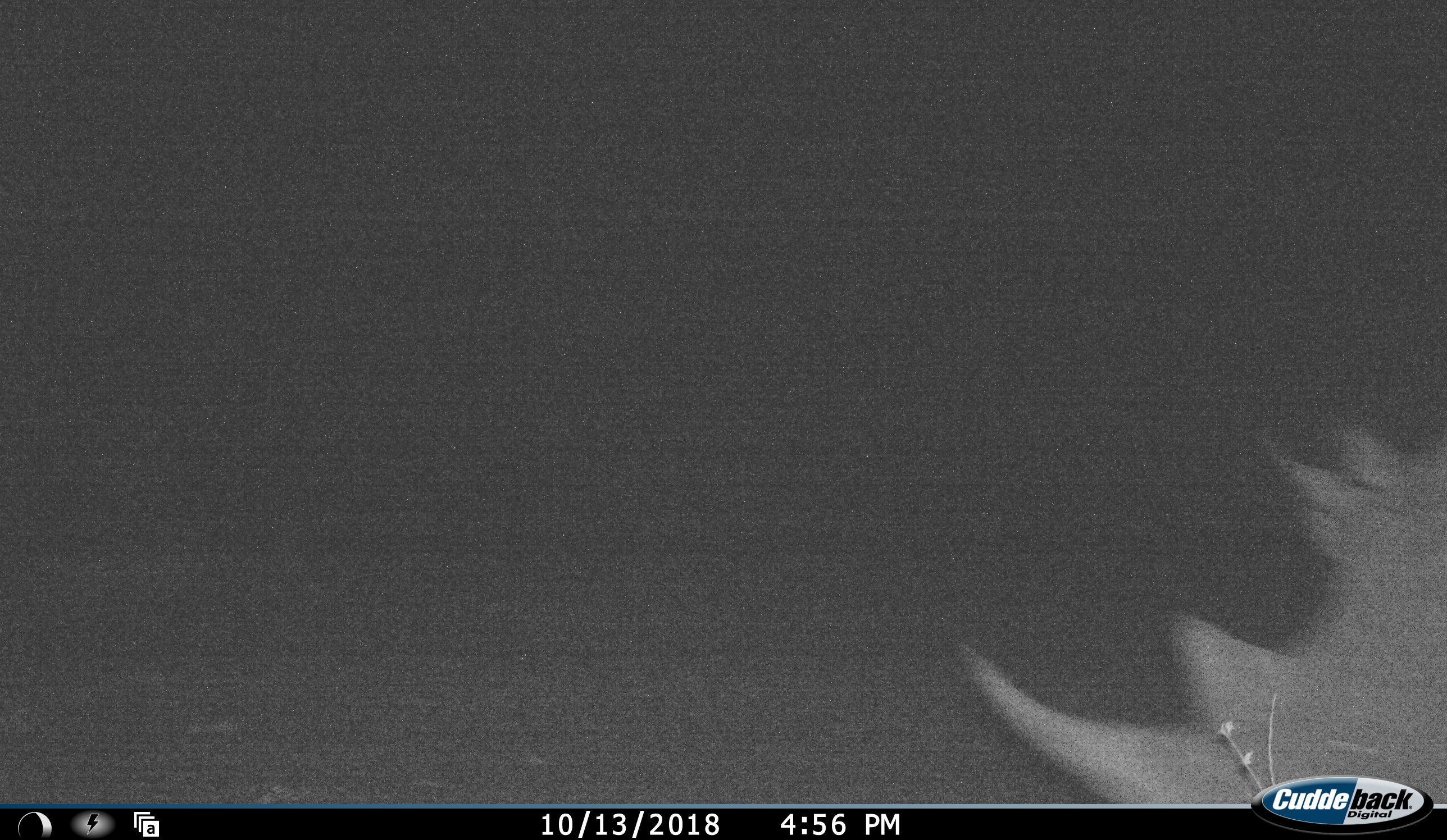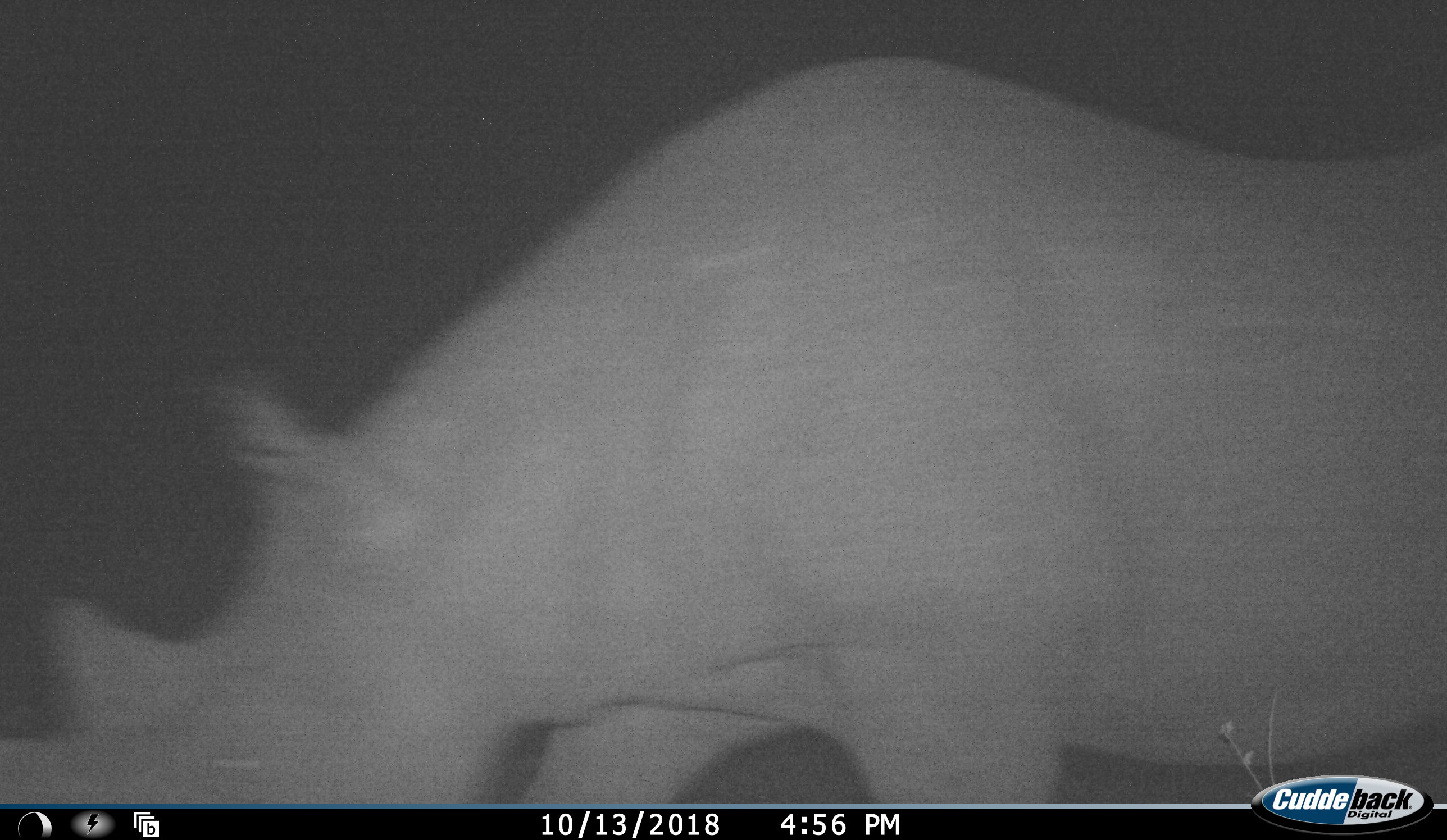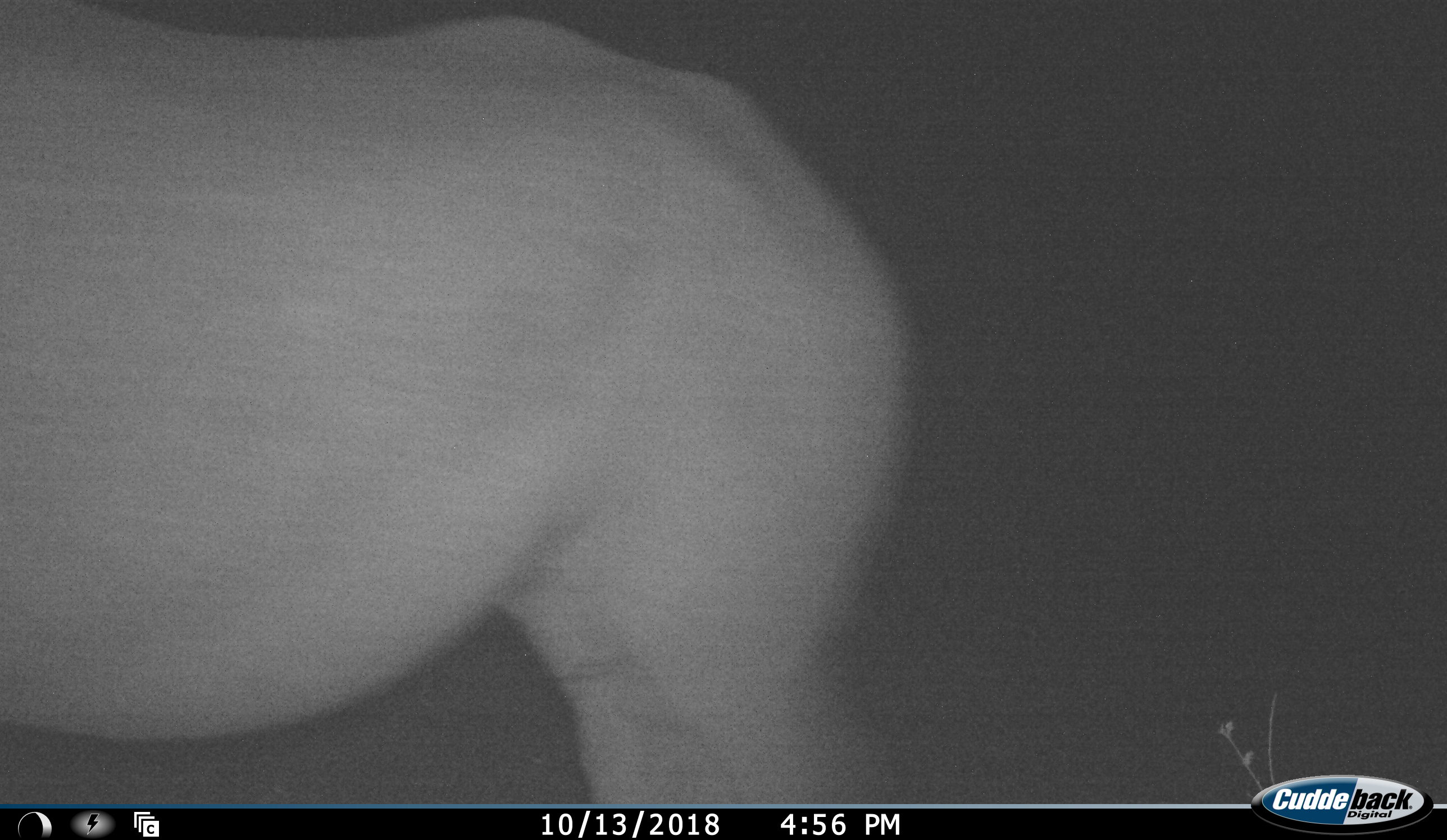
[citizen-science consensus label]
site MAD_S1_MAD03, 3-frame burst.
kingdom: Animalia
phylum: Chordata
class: Mammalia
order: Perissodactyla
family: Rhinocerotidae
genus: Diceros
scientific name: Diceros bicornis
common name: black rhinoceros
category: rhinocerosblack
Rhinocerosblack (black rhinoceros) (Diceros bicornis), count 1. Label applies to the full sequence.